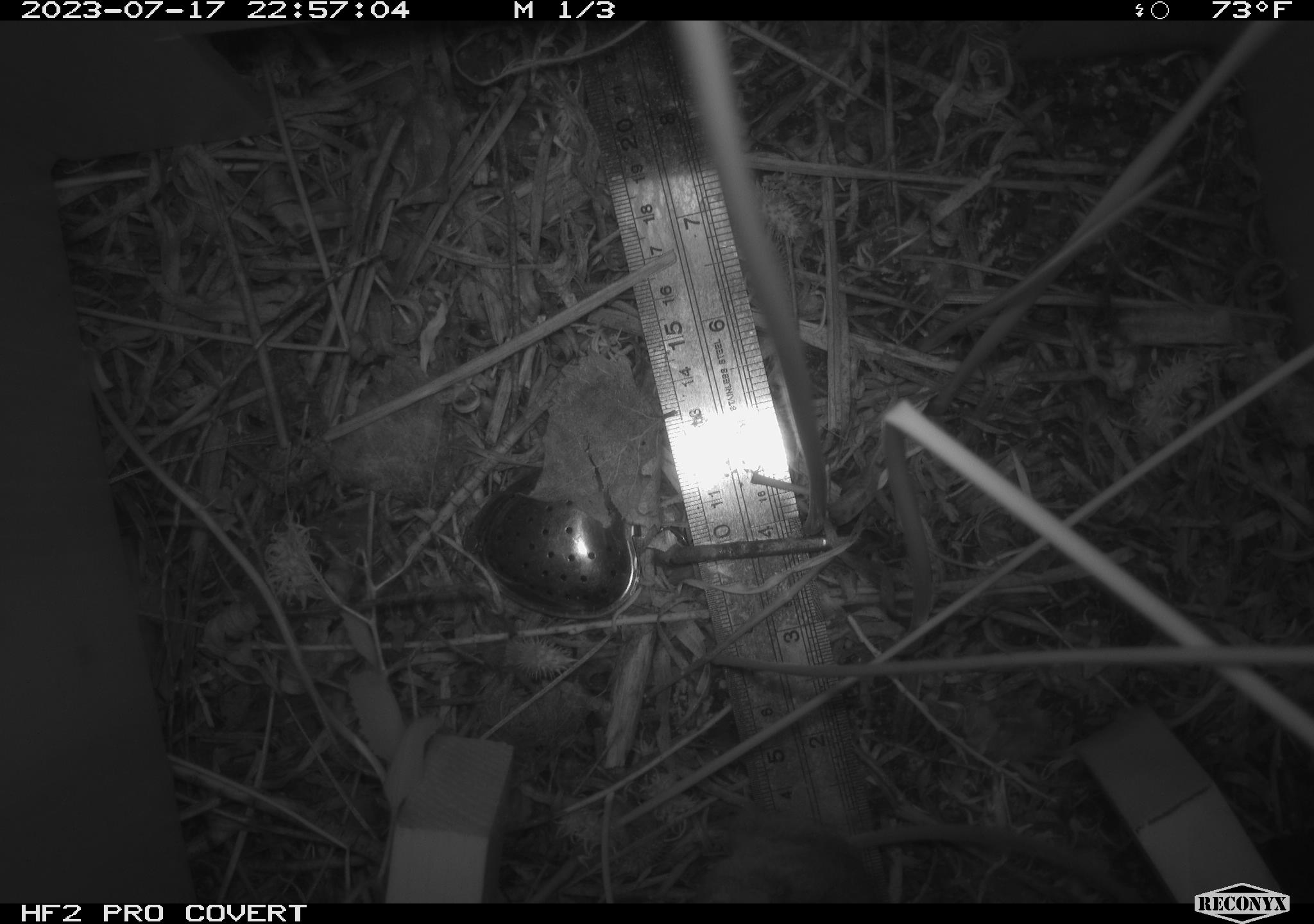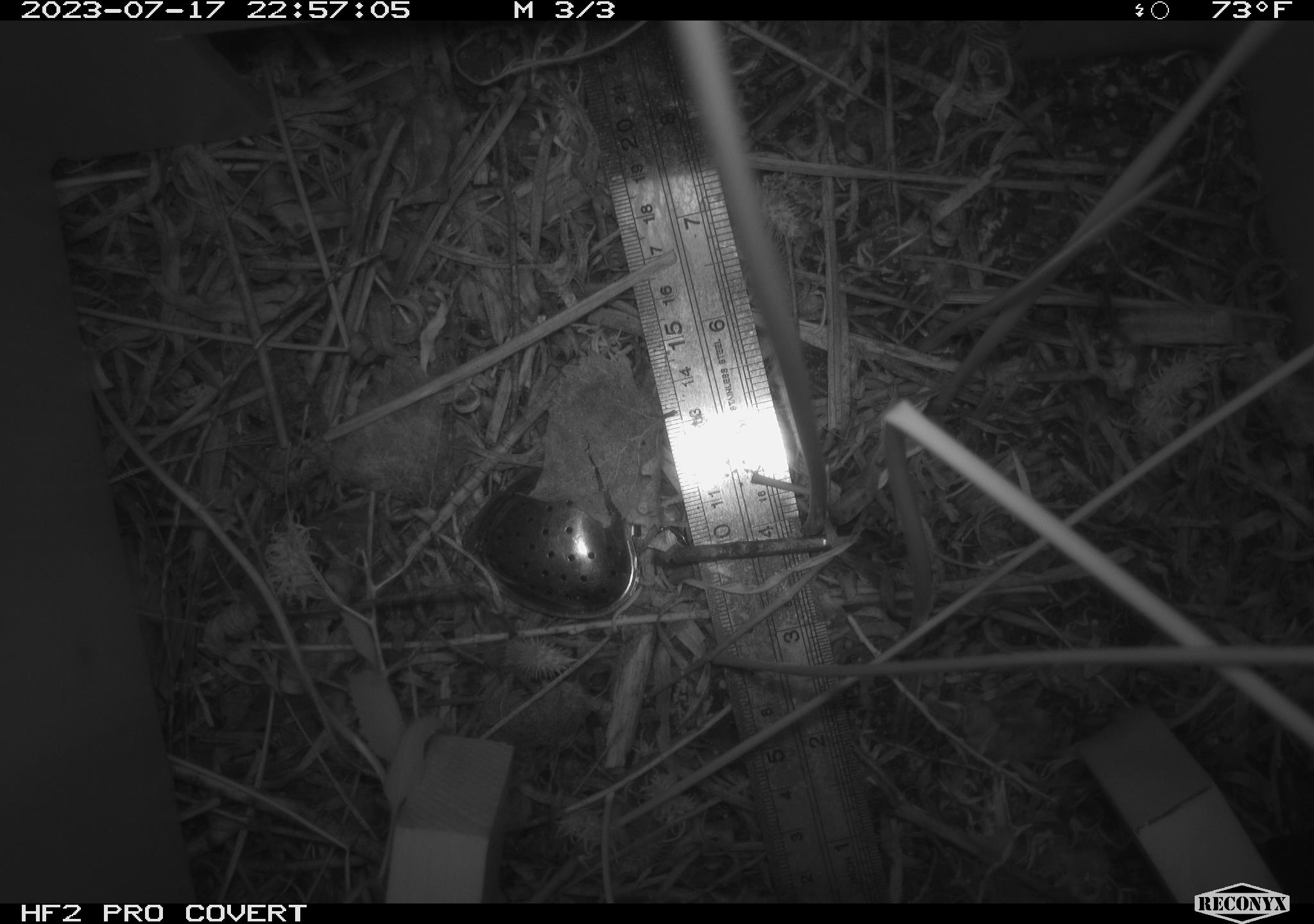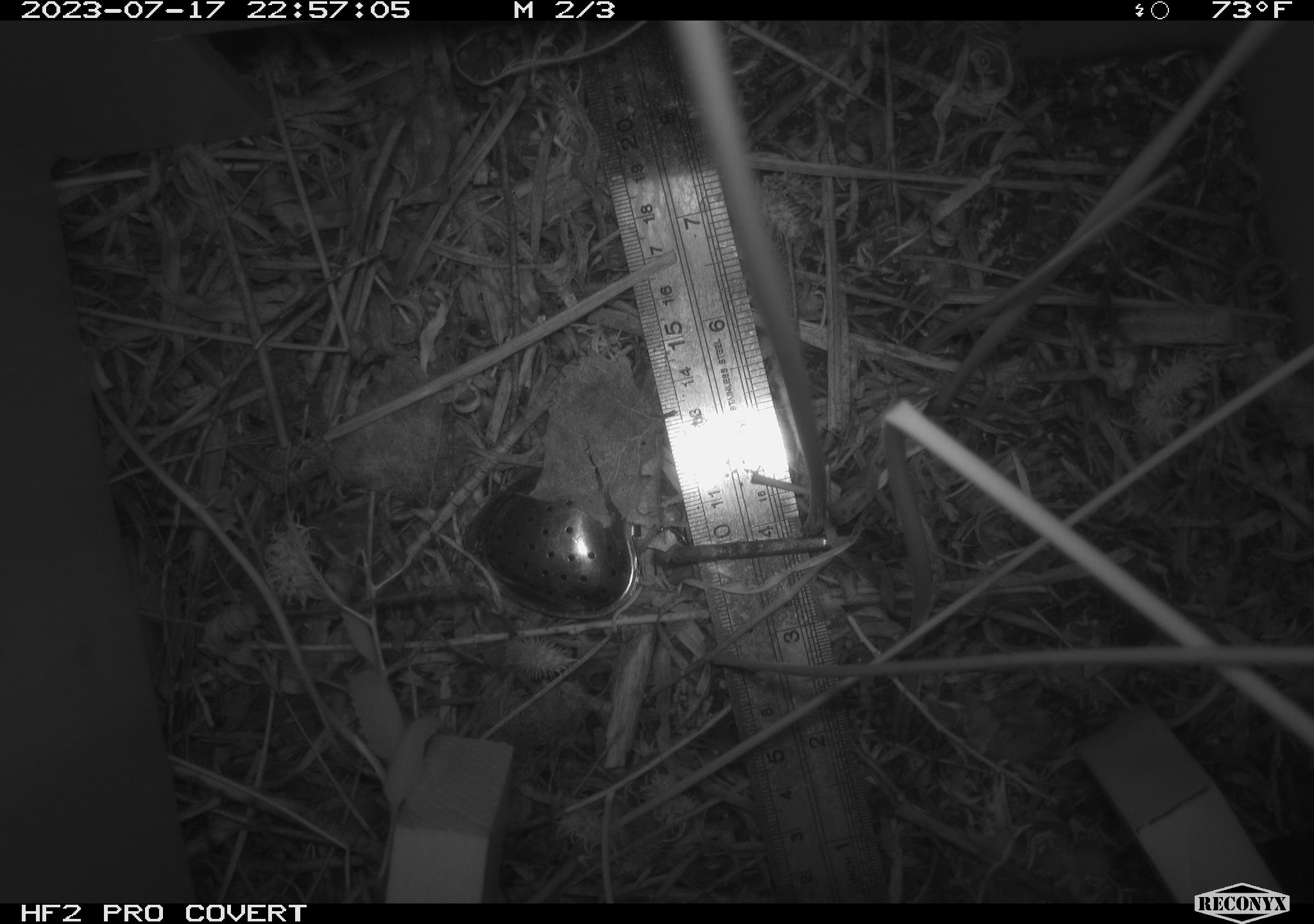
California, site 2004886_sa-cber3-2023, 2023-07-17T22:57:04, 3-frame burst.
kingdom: Animalia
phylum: Chordata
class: Mammalia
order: Rodentia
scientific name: Rodentia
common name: mouse species